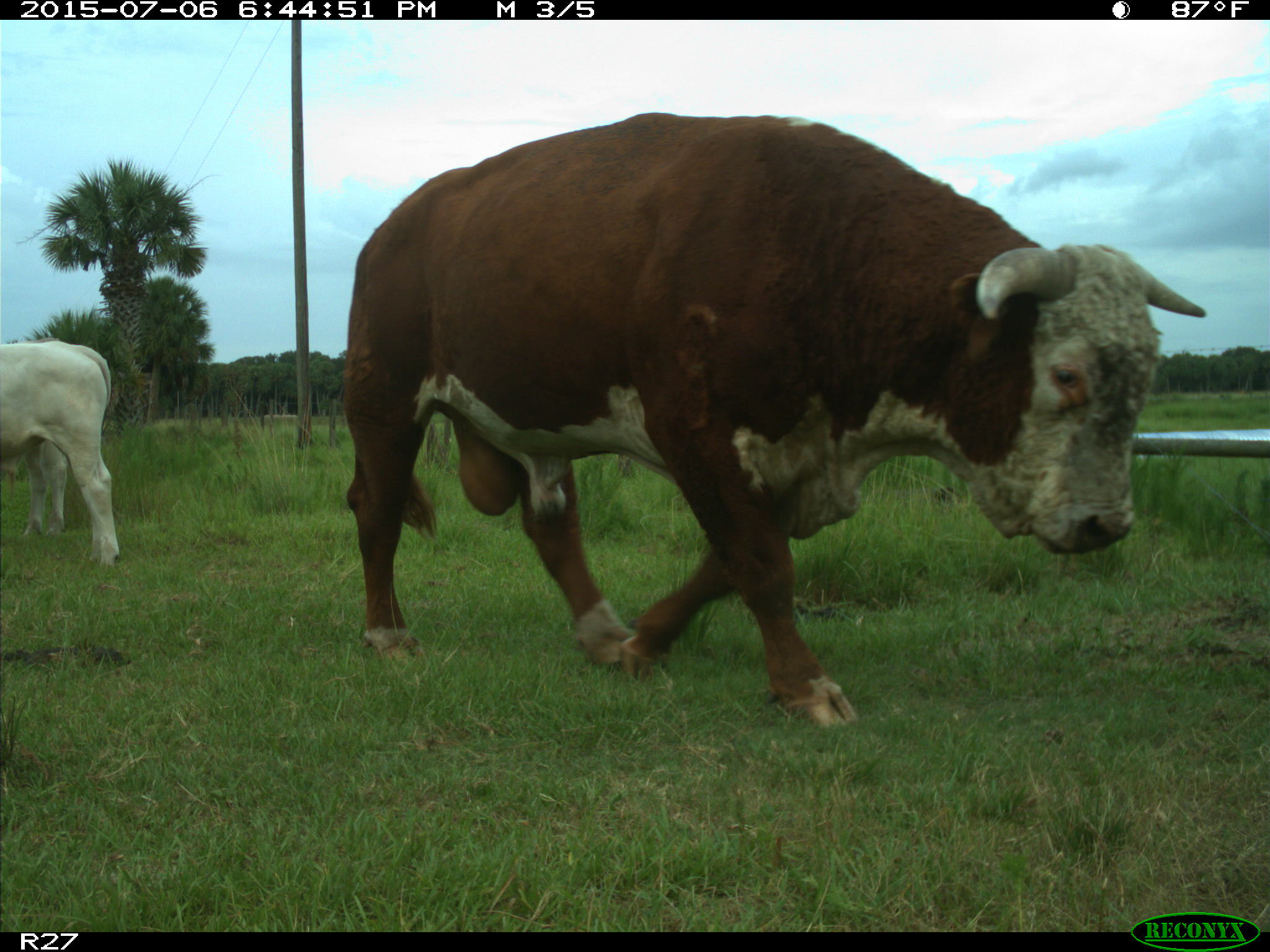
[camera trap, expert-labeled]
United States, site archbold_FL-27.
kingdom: Animalia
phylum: Chordata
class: Mammalia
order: Artiodactyla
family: Bovidae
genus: Bos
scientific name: Bos taurus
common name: domestic cow